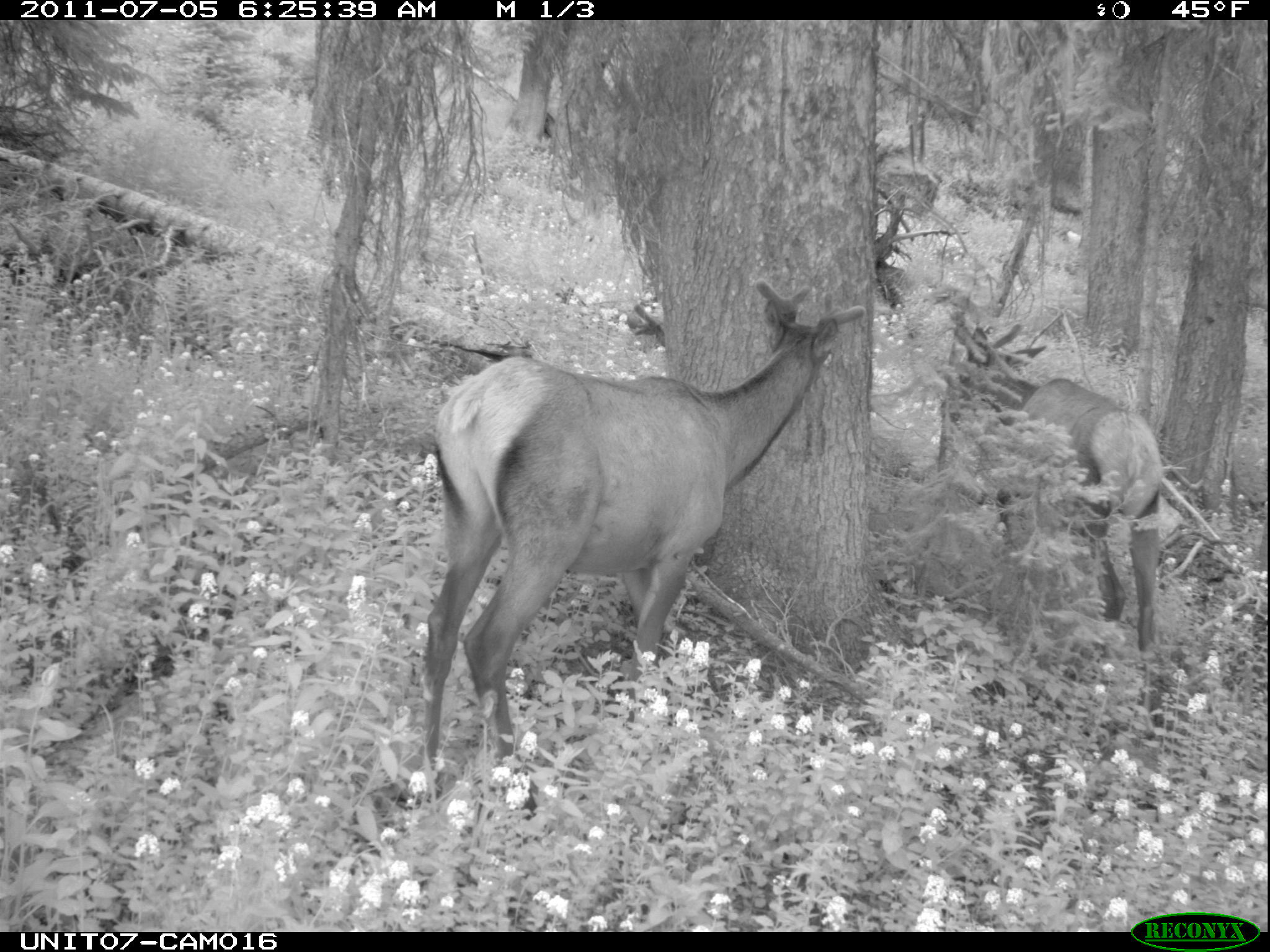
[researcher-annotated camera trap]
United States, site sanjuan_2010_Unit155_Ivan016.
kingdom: Animalia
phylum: Chordata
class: Mammalia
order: Artiodactyla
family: Cervidae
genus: Cervus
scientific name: Cervus elaphus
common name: red deer